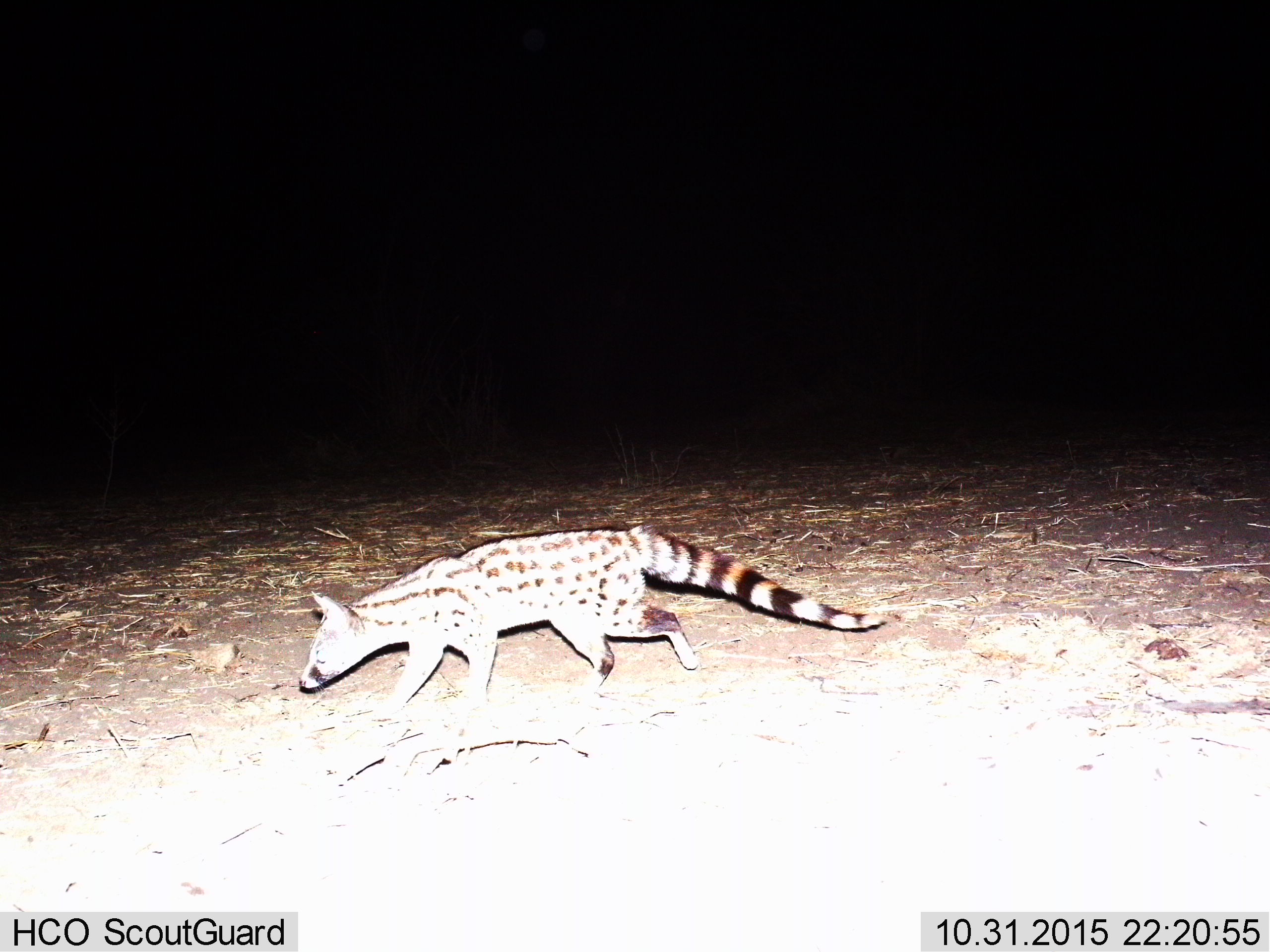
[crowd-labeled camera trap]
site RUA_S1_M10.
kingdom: Animalia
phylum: Chordata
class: Mammalia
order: Carnivora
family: Viverridae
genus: Genetta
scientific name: Genetta genetta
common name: small-spotted genet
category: genetcommonsmallspotted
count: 1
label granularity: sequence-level